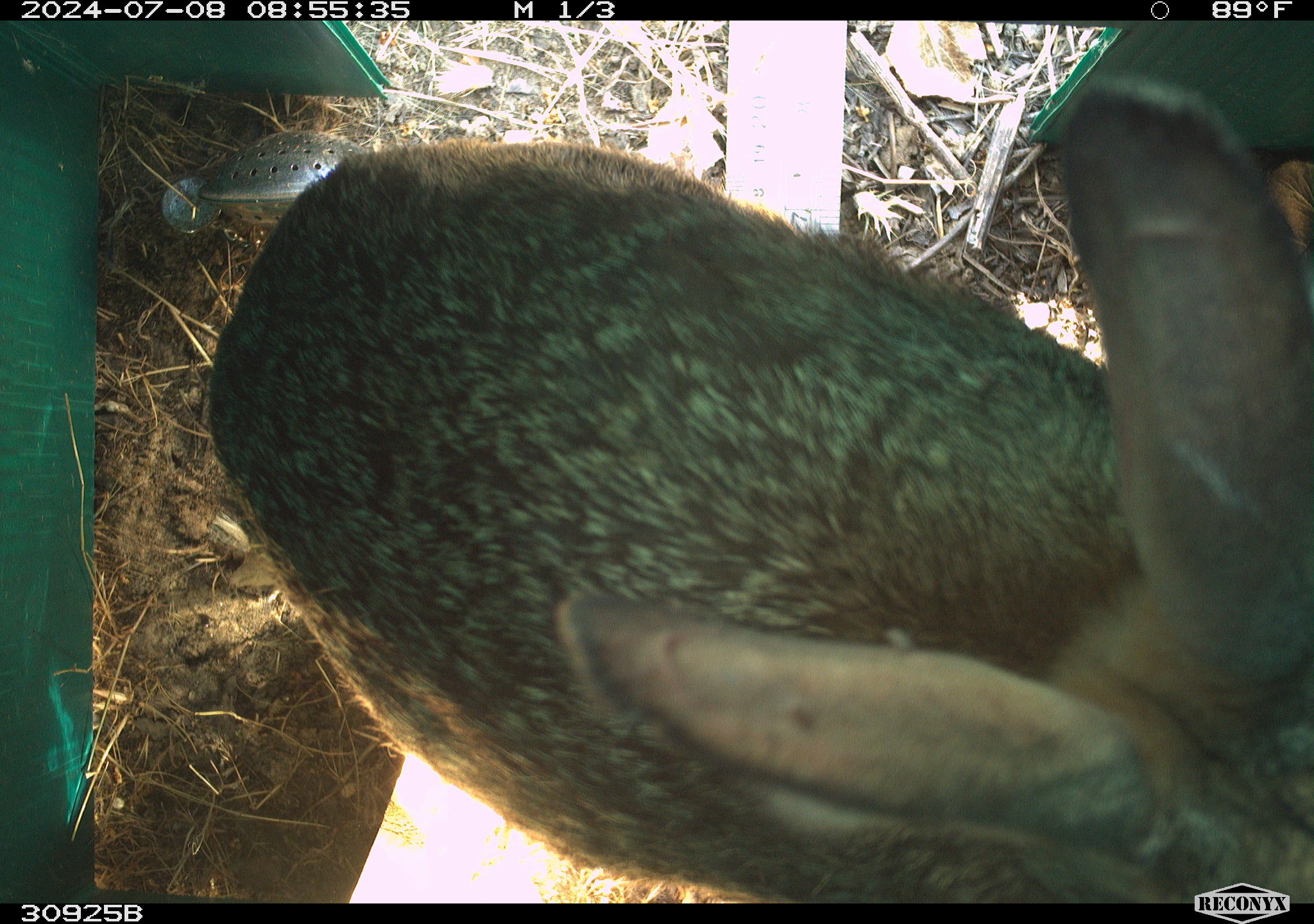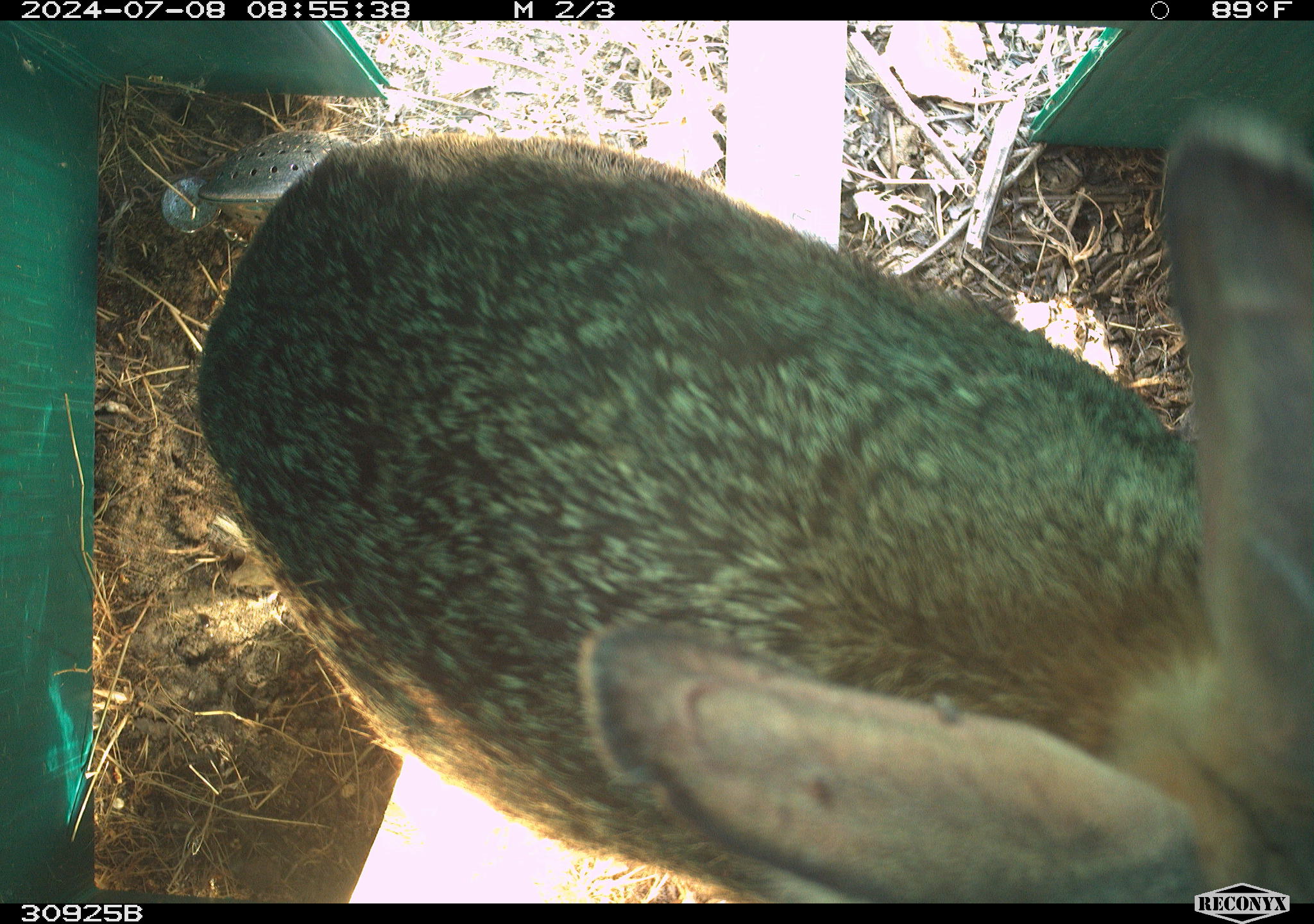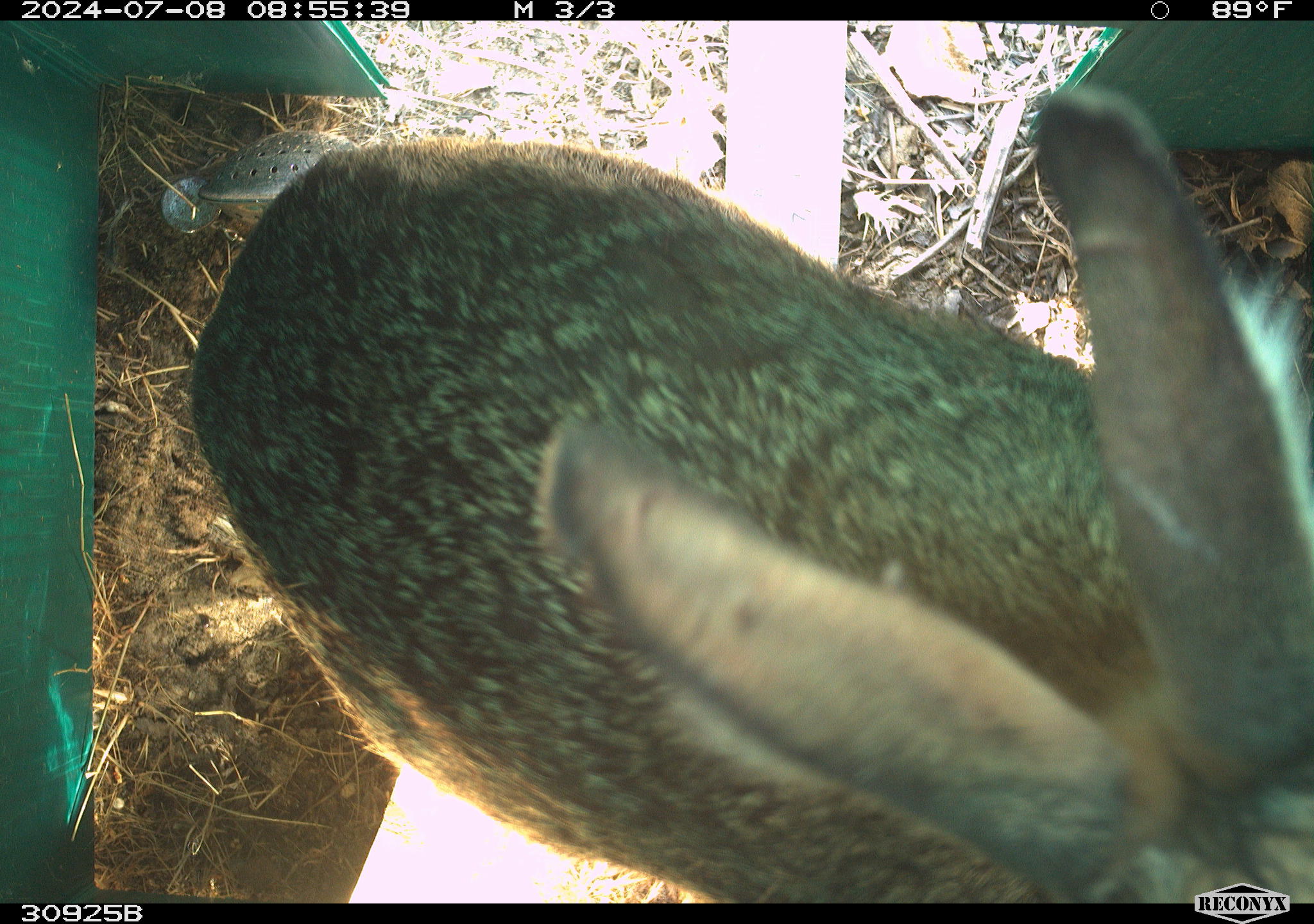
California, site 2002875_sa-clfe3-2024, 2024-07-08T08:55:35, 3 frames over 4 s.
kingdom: Animalia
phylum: Chordata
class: Mammalia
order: Lagomorpha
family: Leporidae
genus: Lepus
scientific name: Lepus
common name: hares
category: lepus species